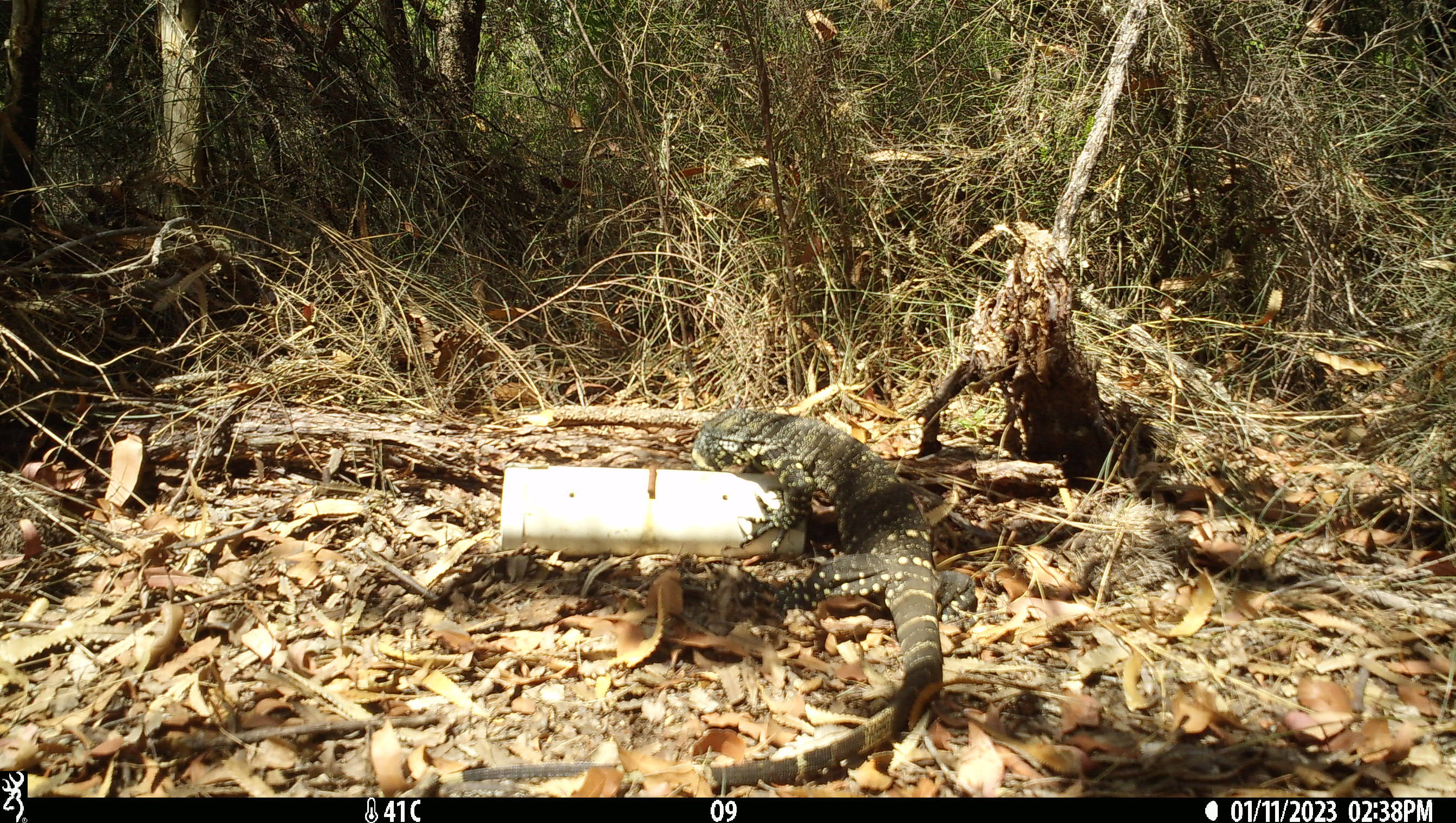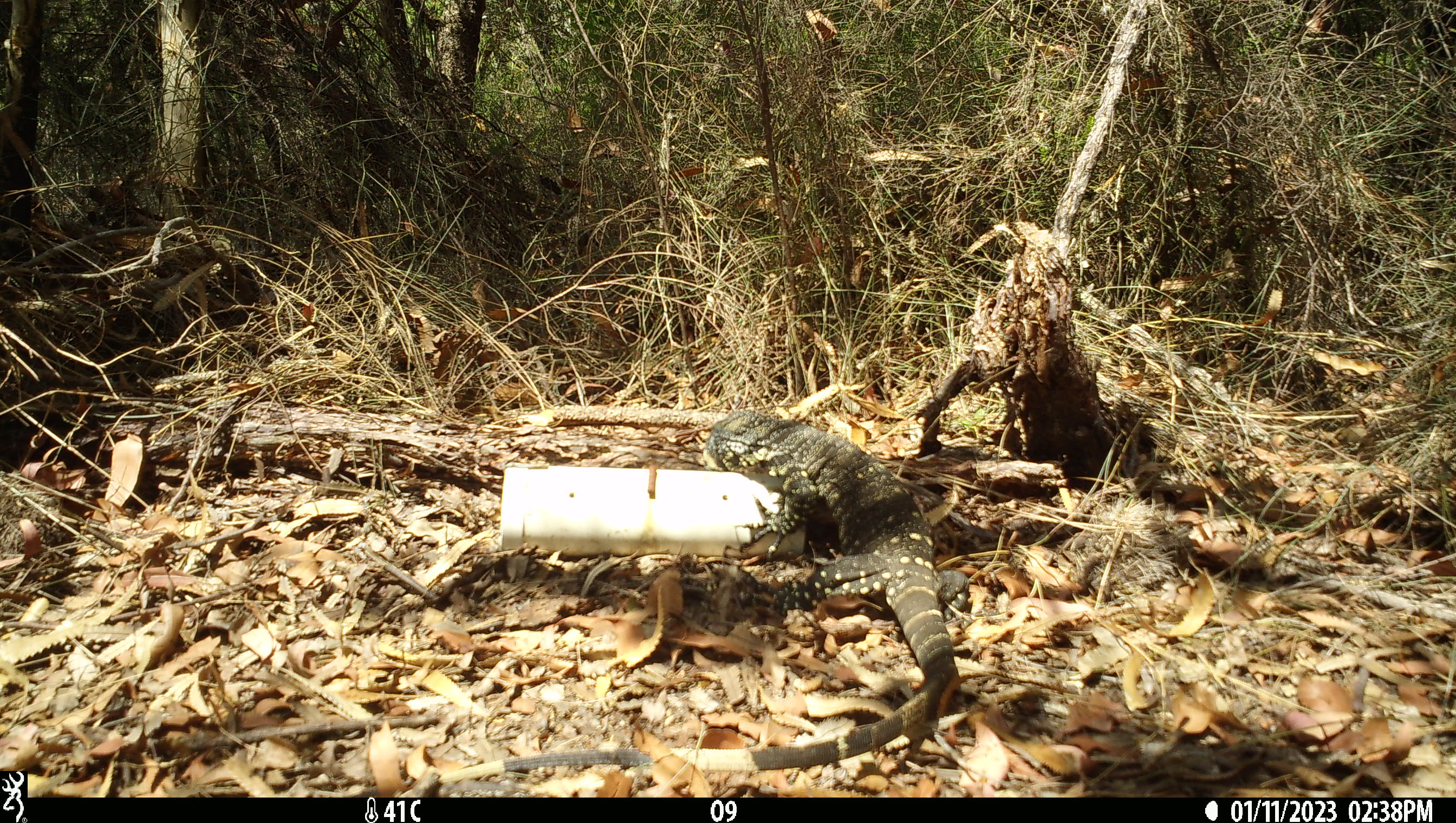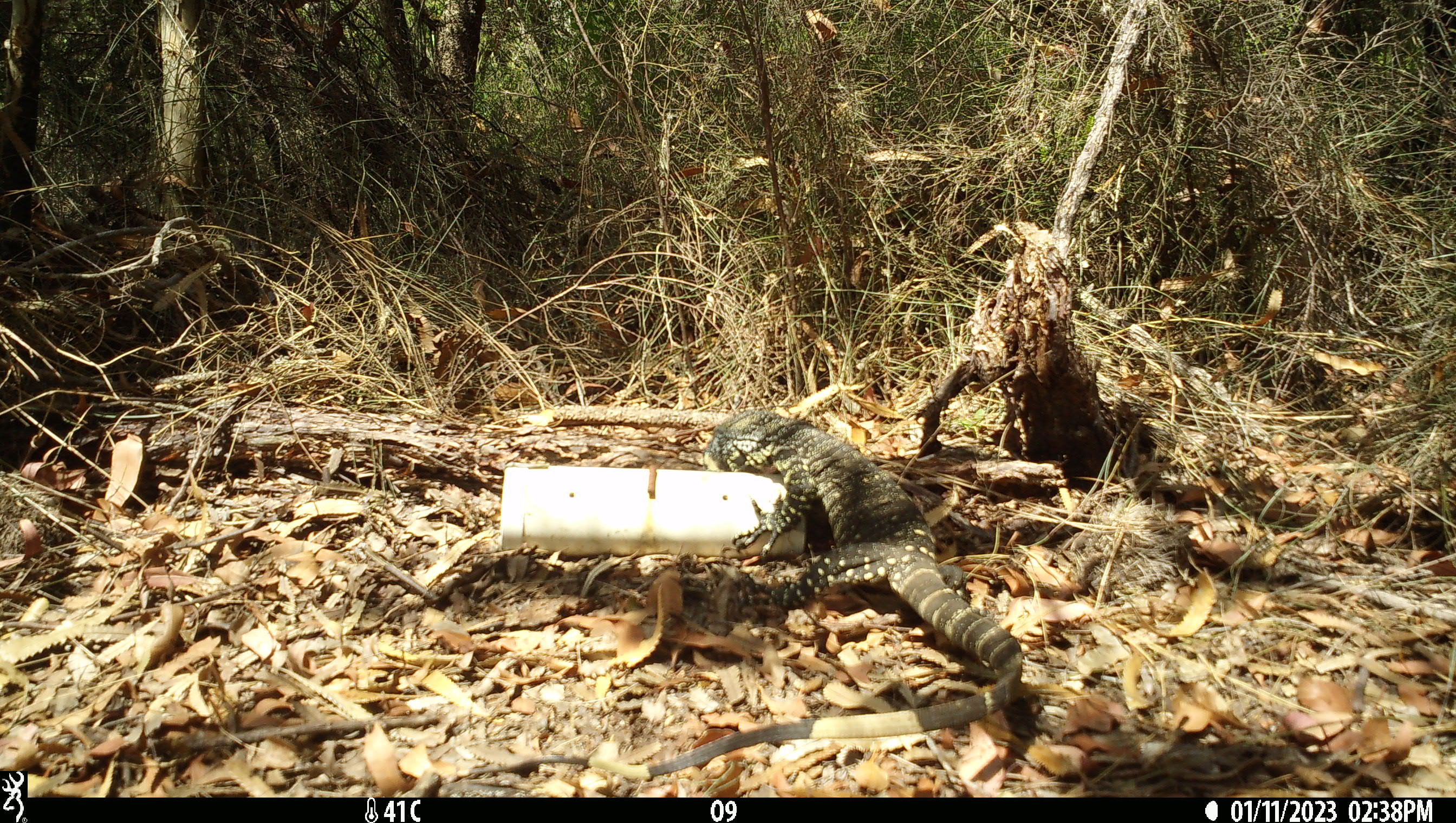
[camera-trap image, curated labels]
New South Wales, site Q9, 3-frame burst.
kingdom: Animalia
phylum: Chordata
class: Reptilia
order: Squamata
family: Varanidae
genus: Varanus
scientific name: Varanus varius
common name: lace monitor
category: goanna